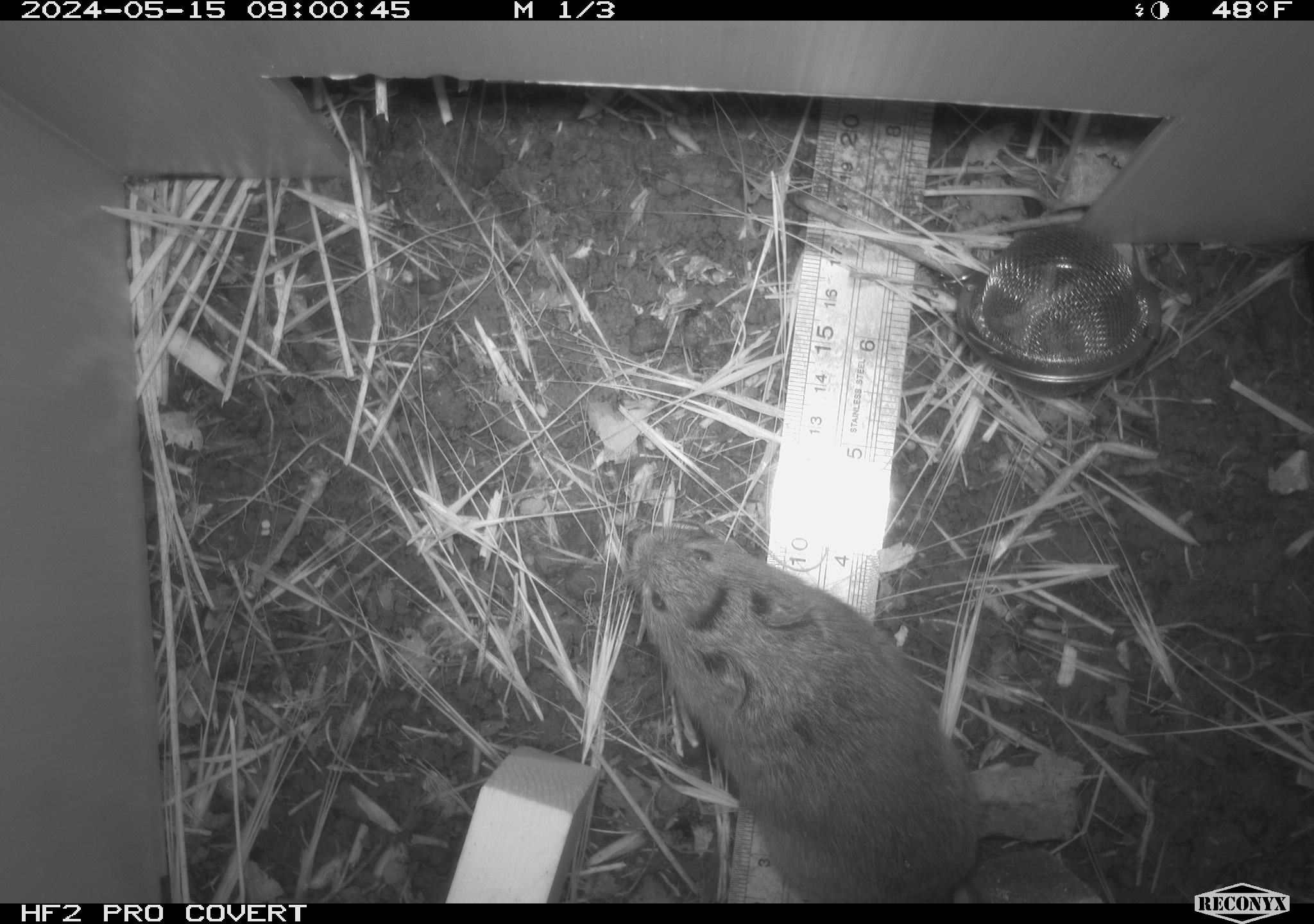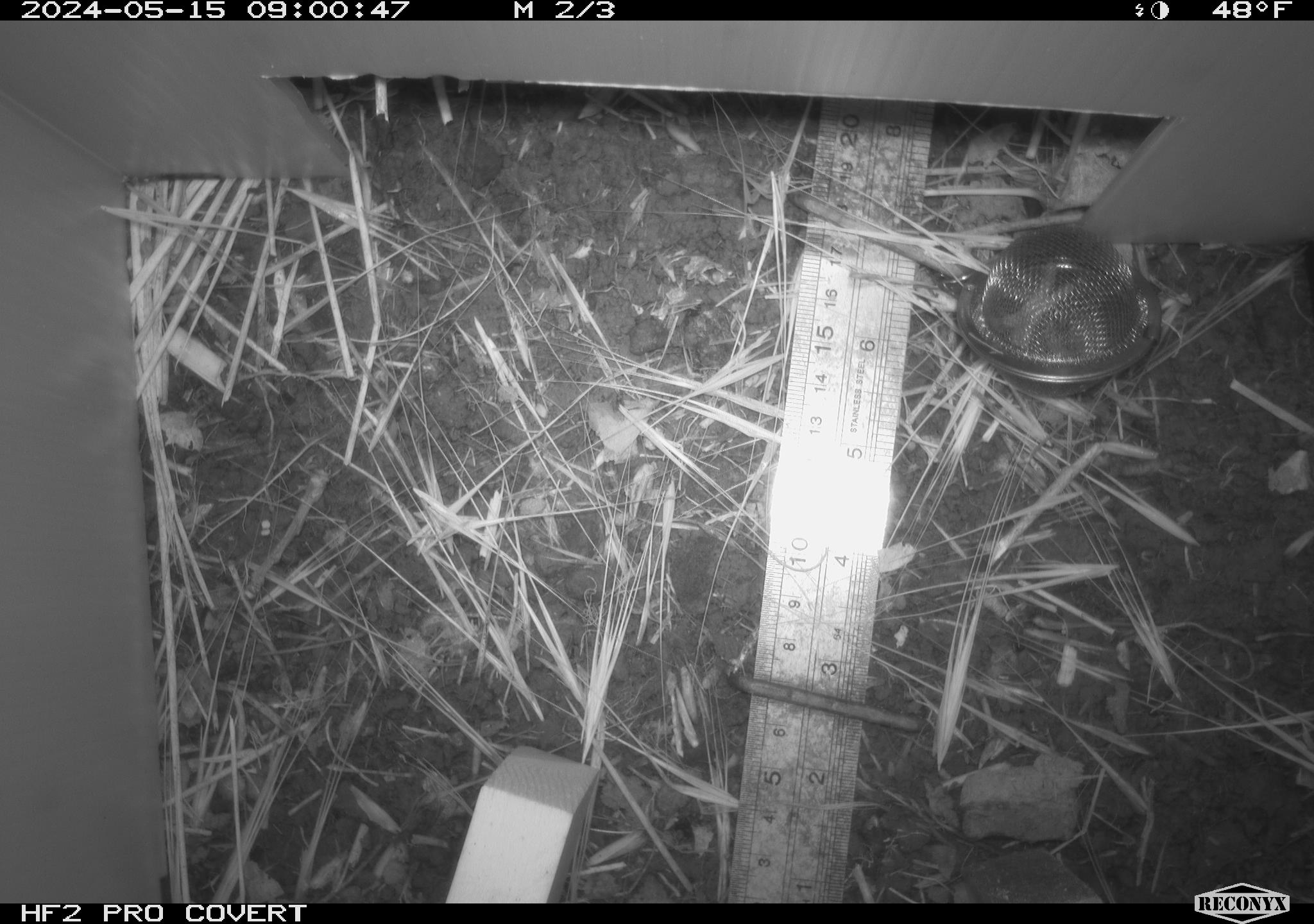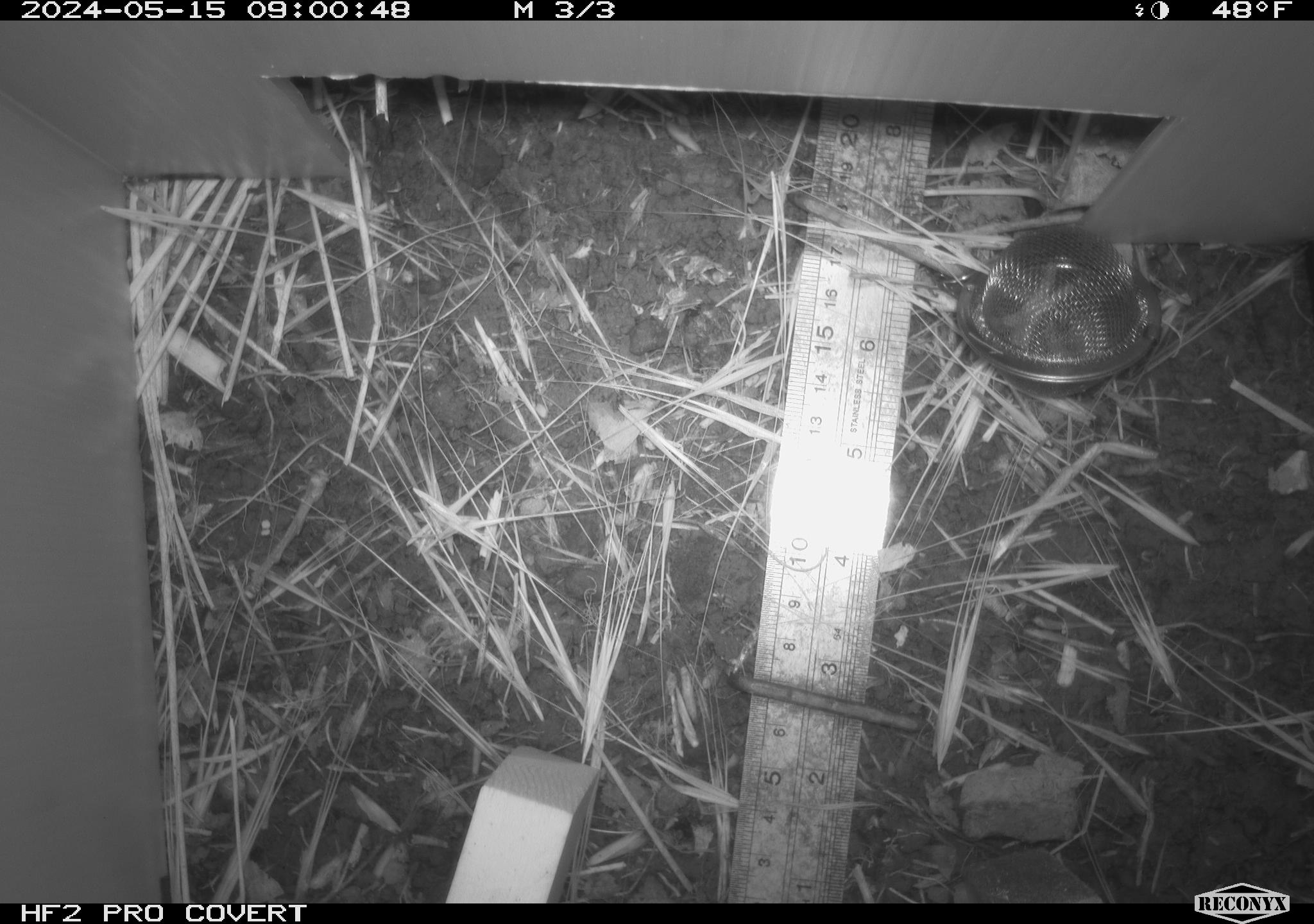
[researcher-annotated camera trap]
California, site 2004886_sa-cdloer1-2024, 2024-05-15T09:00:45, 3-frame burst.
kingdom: Animalia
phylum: Chordata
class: Mammalia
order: Rodentia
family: Cricetidae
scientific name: Arvicolinae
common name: voles, lemmings, and muskrats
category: arvicolinae subfamily